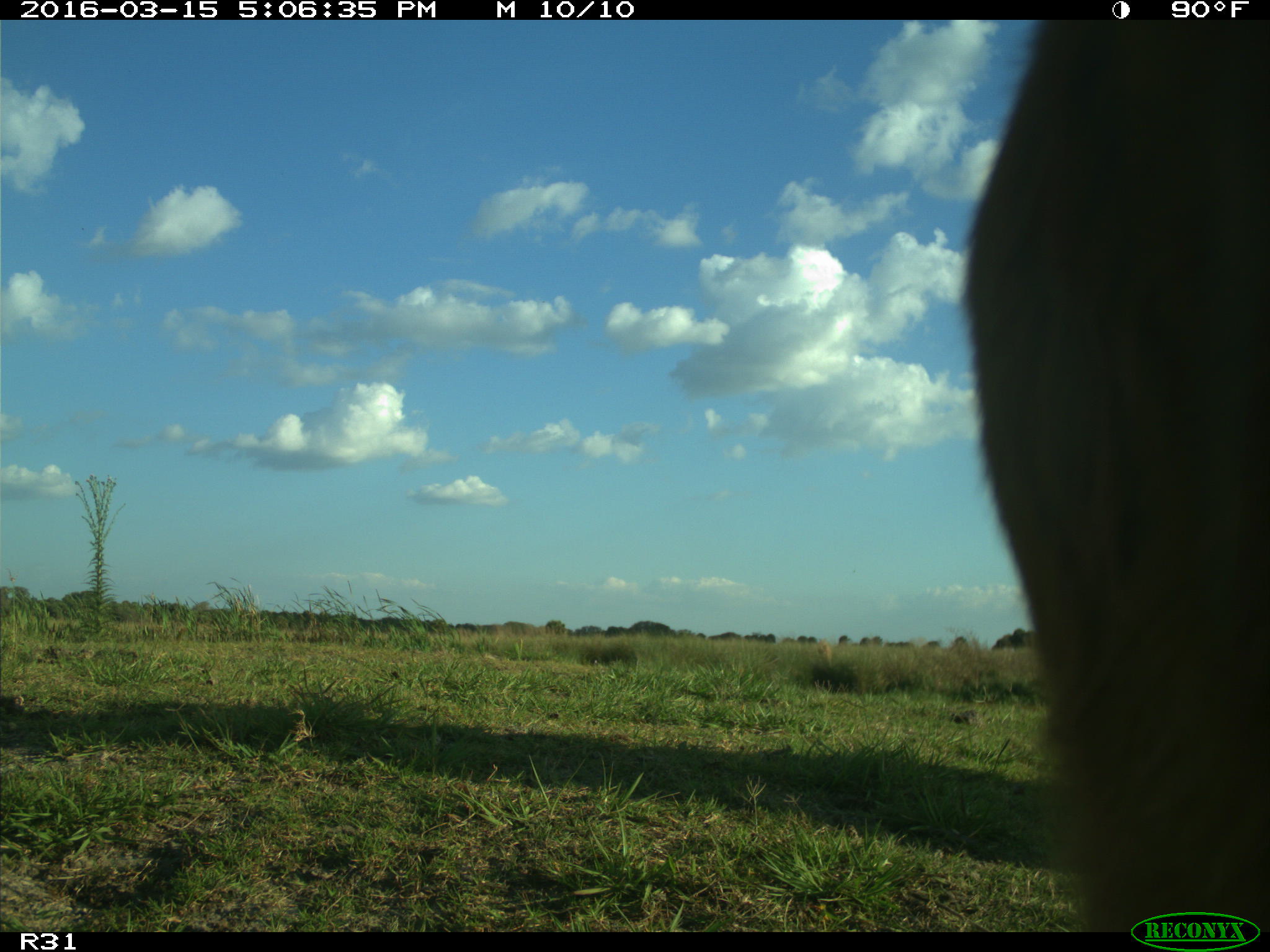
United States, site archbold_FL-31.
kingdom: Animalia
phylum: Chordata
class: Mammalia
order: Artiodactyla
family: Bovidae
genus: Bos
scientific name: Bos taurus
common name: domestic cow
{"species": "Bos taurus (domestic cow)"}